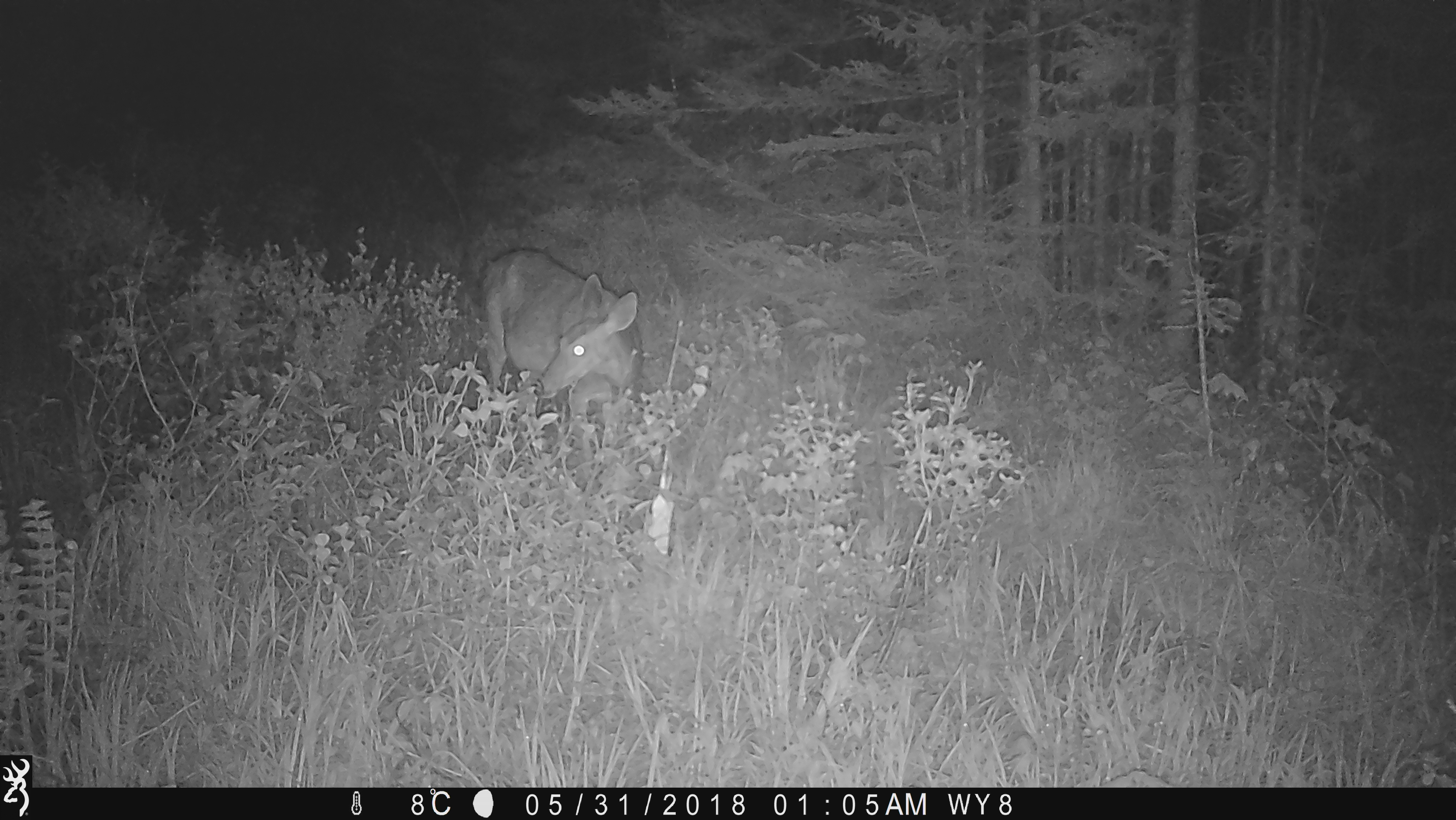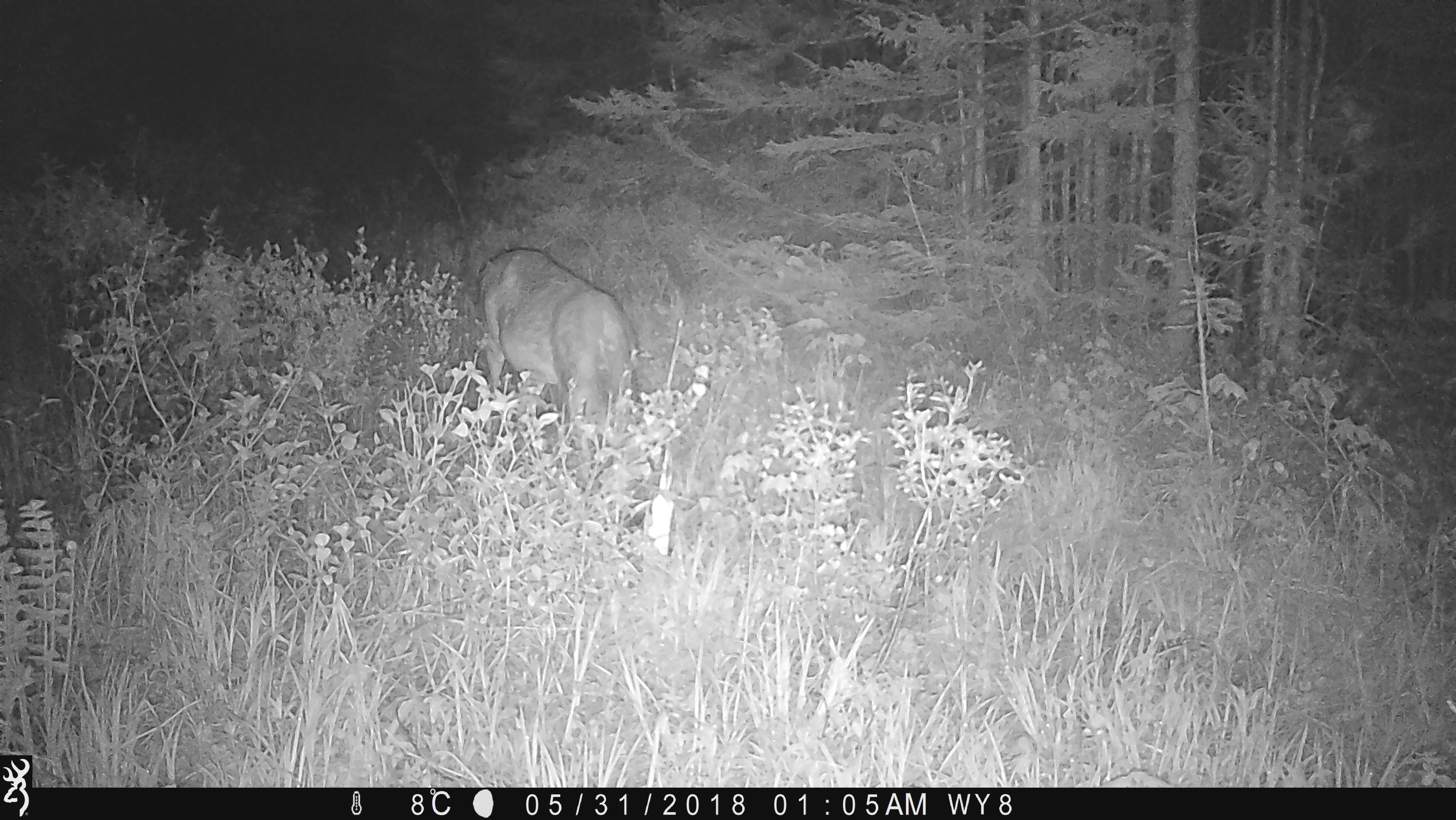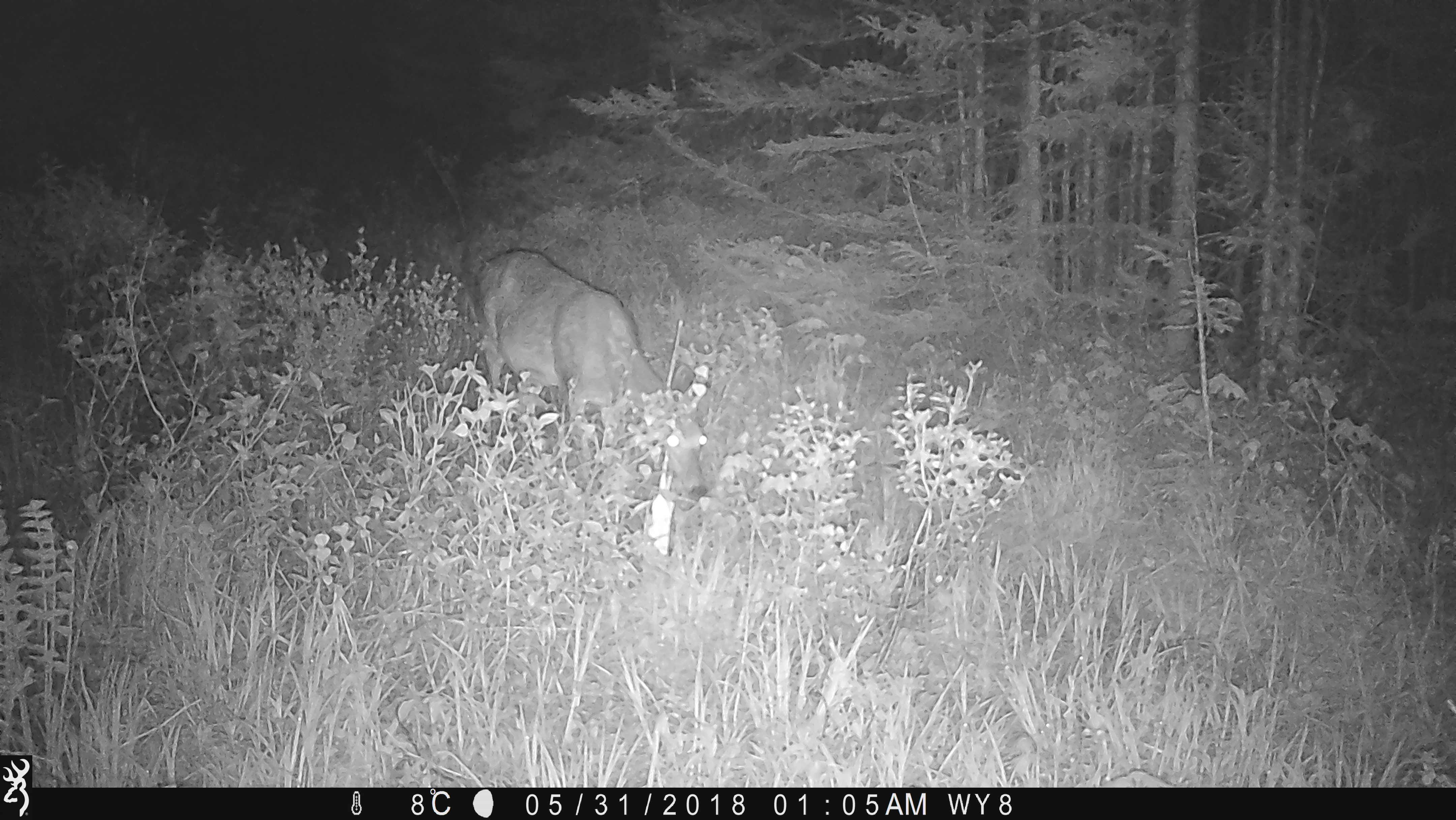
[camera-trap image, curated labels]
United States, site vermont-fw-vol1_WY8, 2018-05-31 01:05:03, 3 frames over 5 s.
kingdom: Animalia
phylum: Chordata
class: Mammalia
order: Artiodactyla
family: Cervidae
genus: Odocoileus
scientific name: Odocoileus virginianus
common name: white-tailed deer